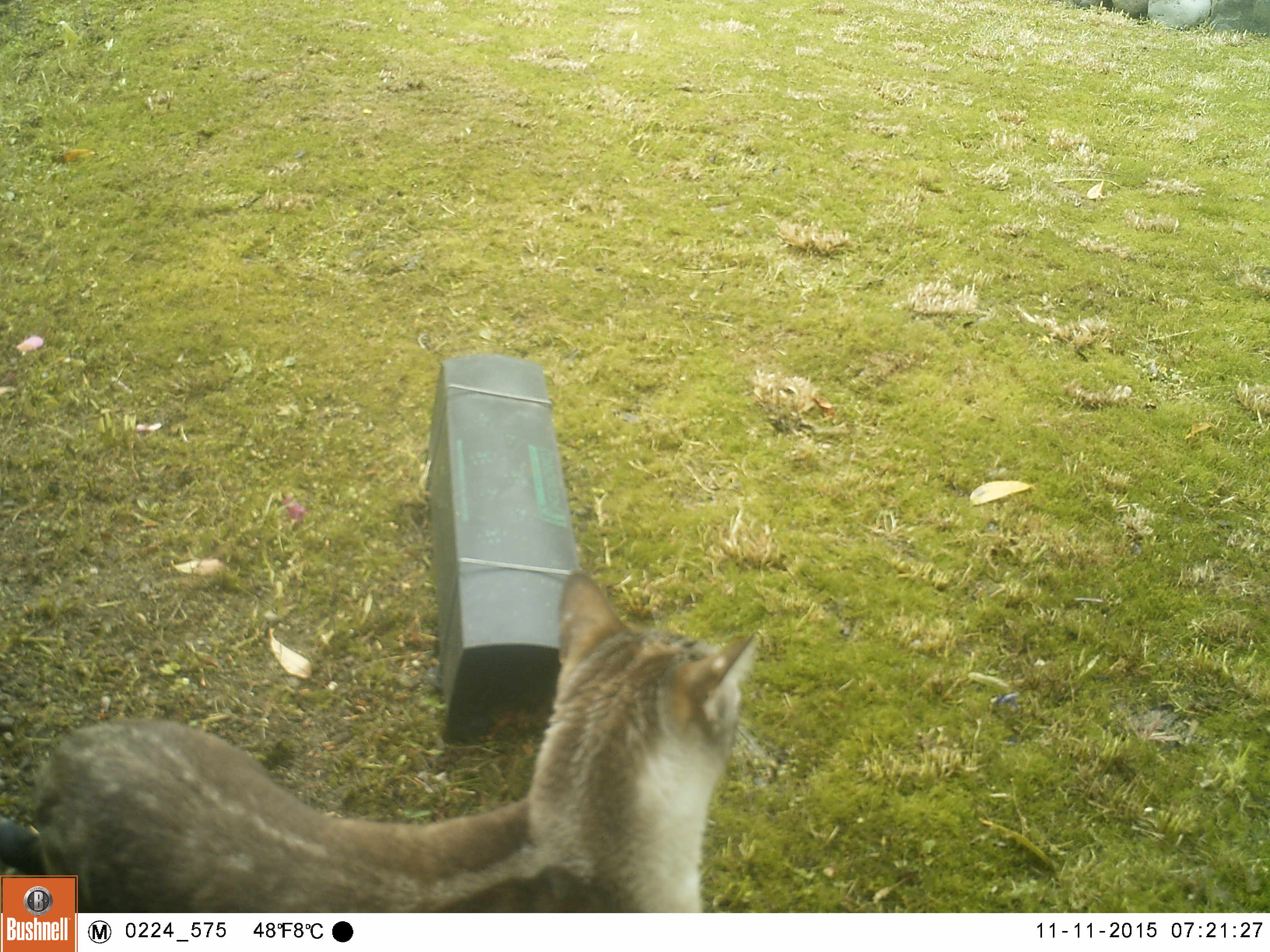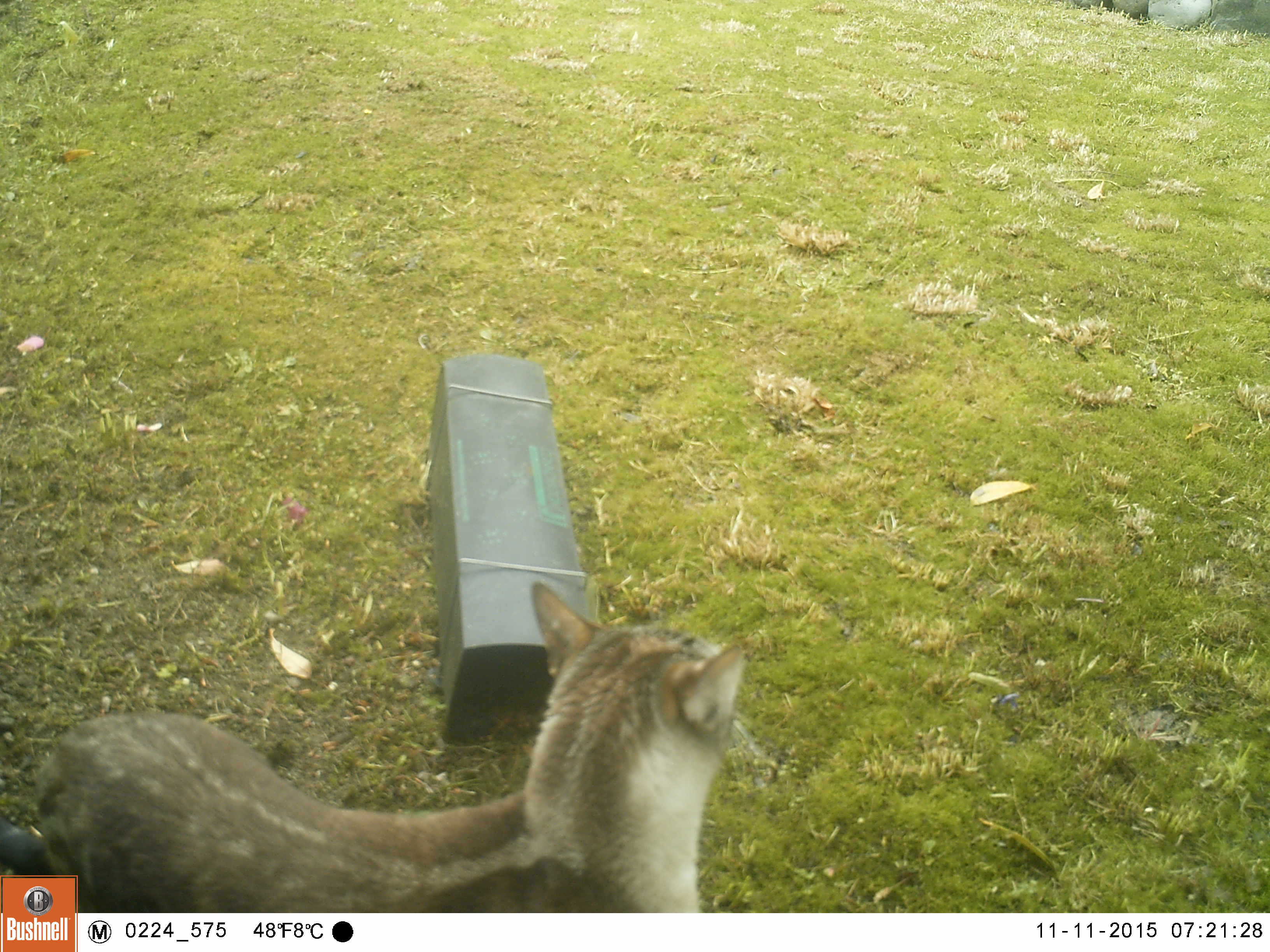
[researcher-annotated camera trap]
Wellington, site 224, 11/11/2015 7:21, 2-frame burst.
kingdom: Animalia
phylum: Chordata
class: Mammalia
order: Carnivora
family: Felidae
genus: Felis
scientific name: Felis catus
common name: cat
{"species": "cat (Felis catus)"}